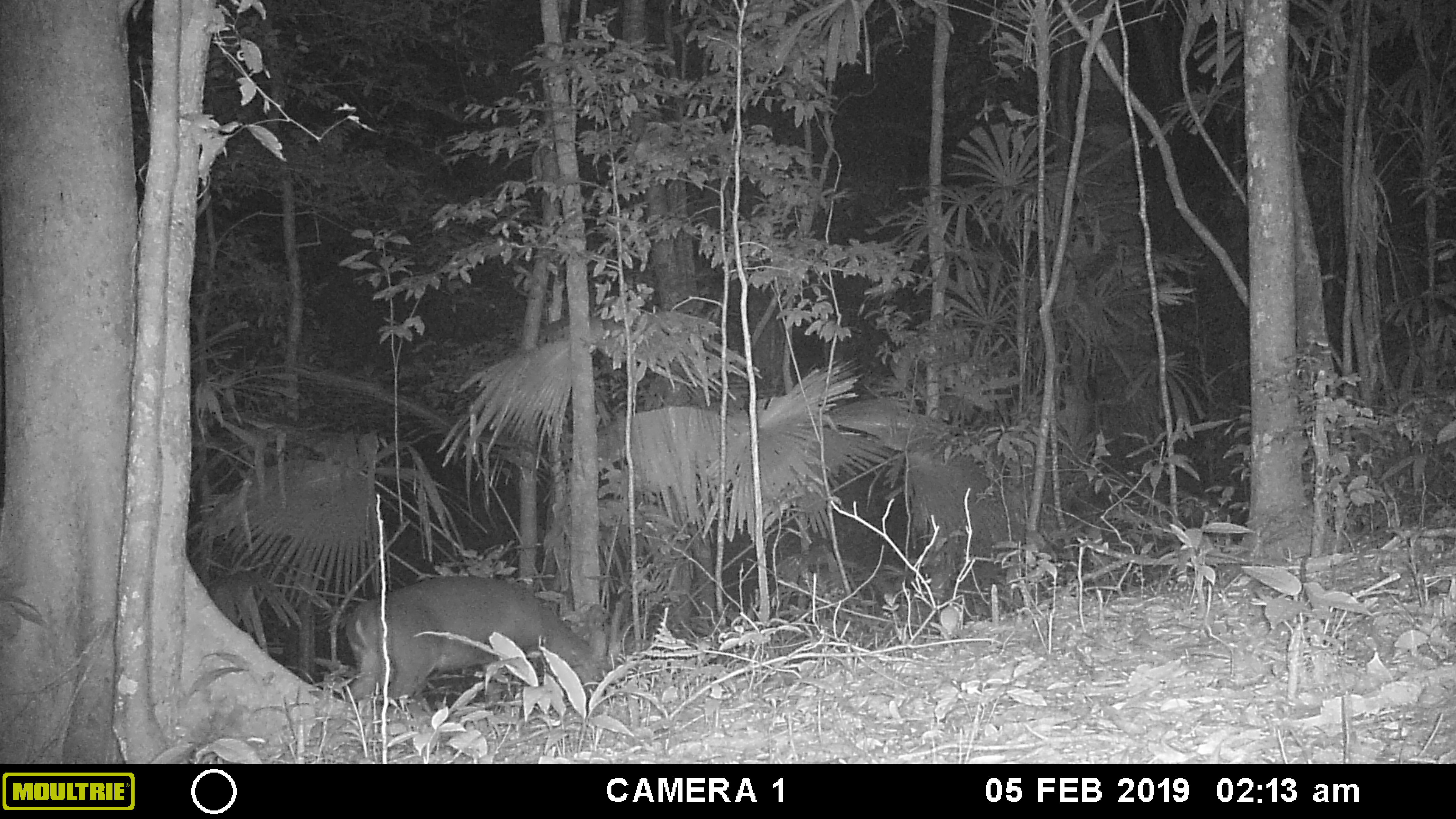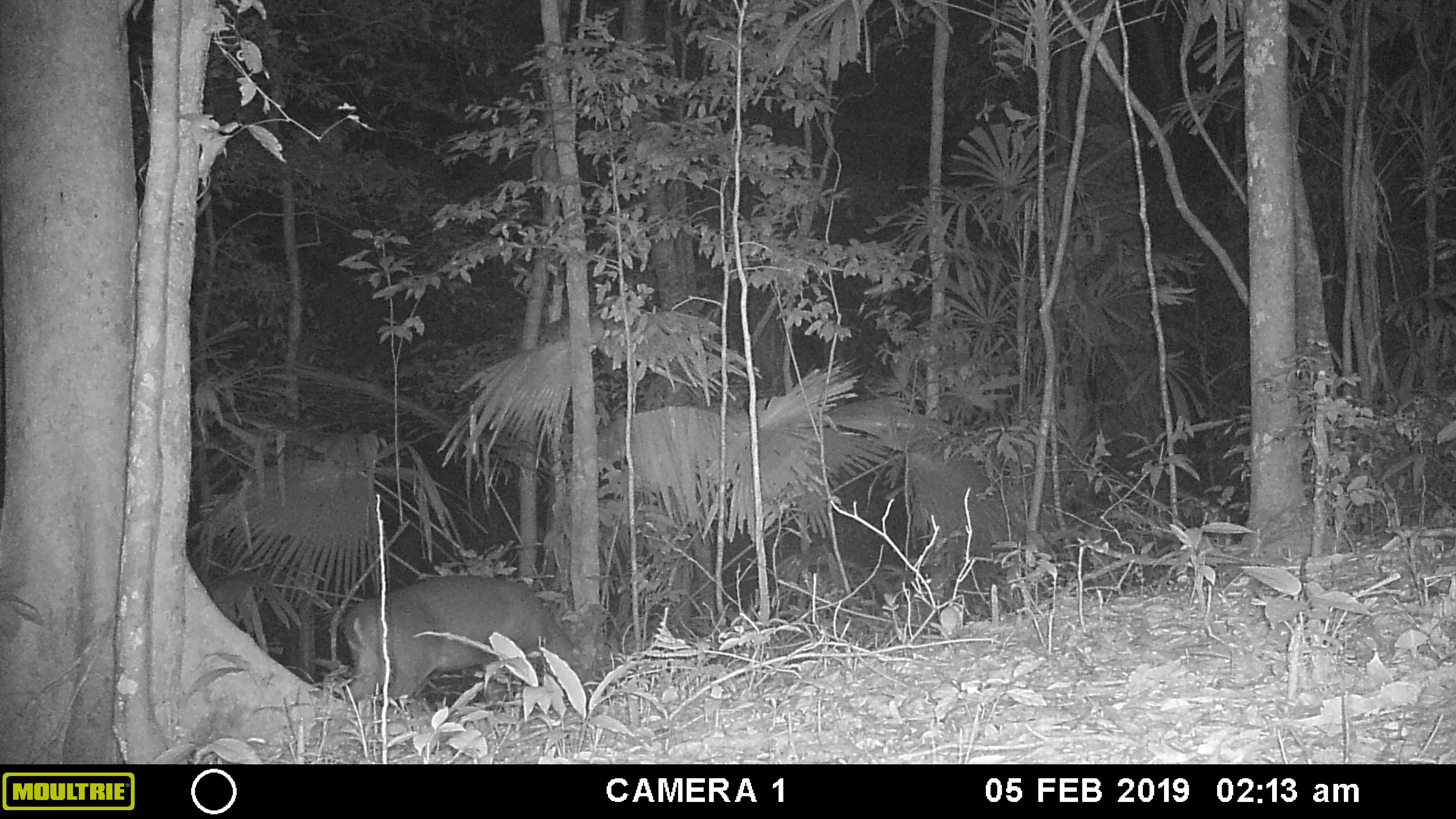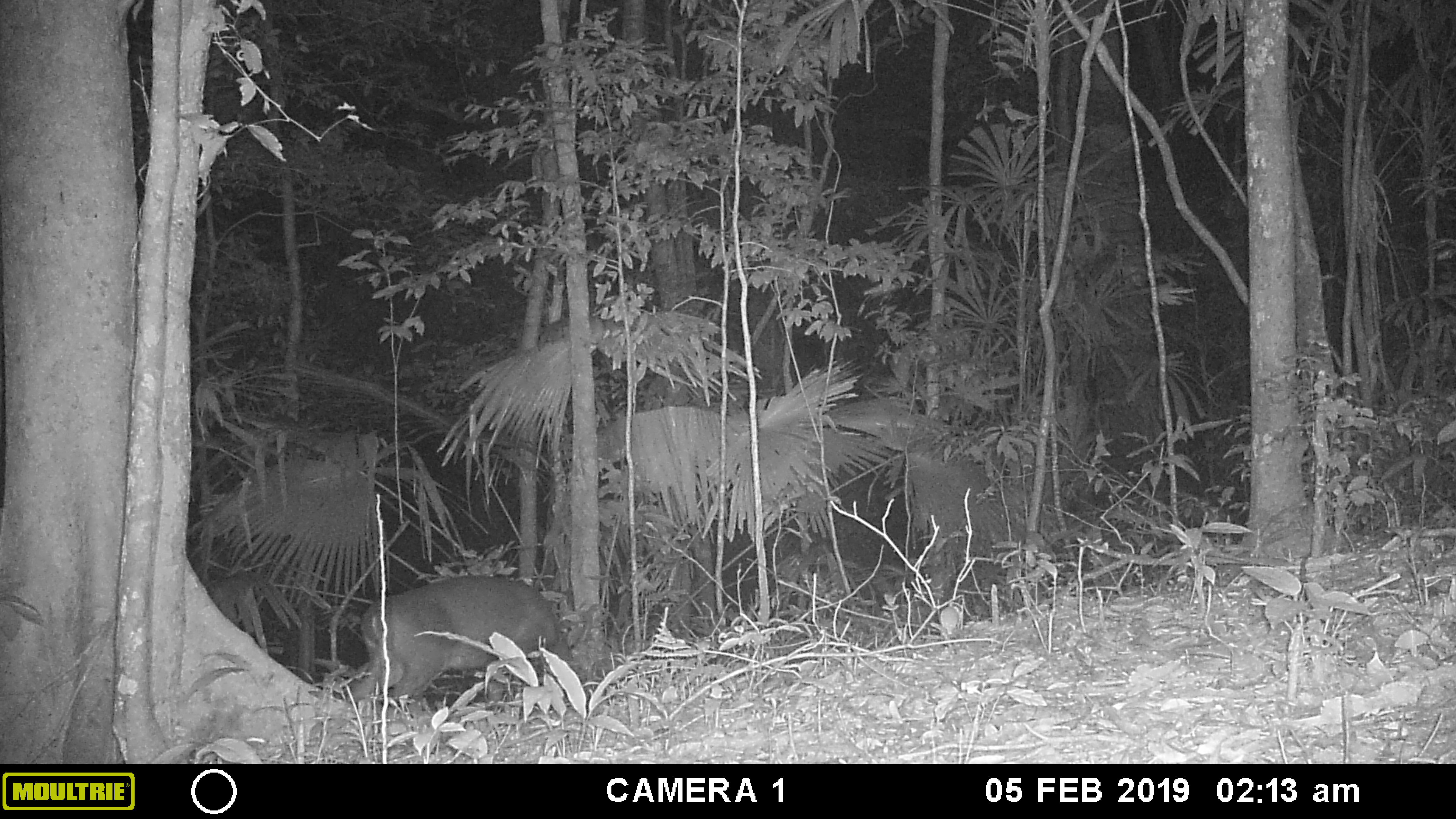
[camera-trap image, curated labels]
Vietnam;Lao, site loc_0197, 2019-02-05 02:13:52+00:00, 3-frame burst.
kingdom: Animalia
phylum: Chordata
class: Mammalia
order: Artiodactyla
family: Cervidae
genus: Muntiacus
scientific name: Muntiacus vuquangensis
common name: large-antlered muntjac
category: large antlered muntjac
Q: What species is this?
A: Large antlered muntjac (large-antlered muntjac) (Muntiacus vuquangensis).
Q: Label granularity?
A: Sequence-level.